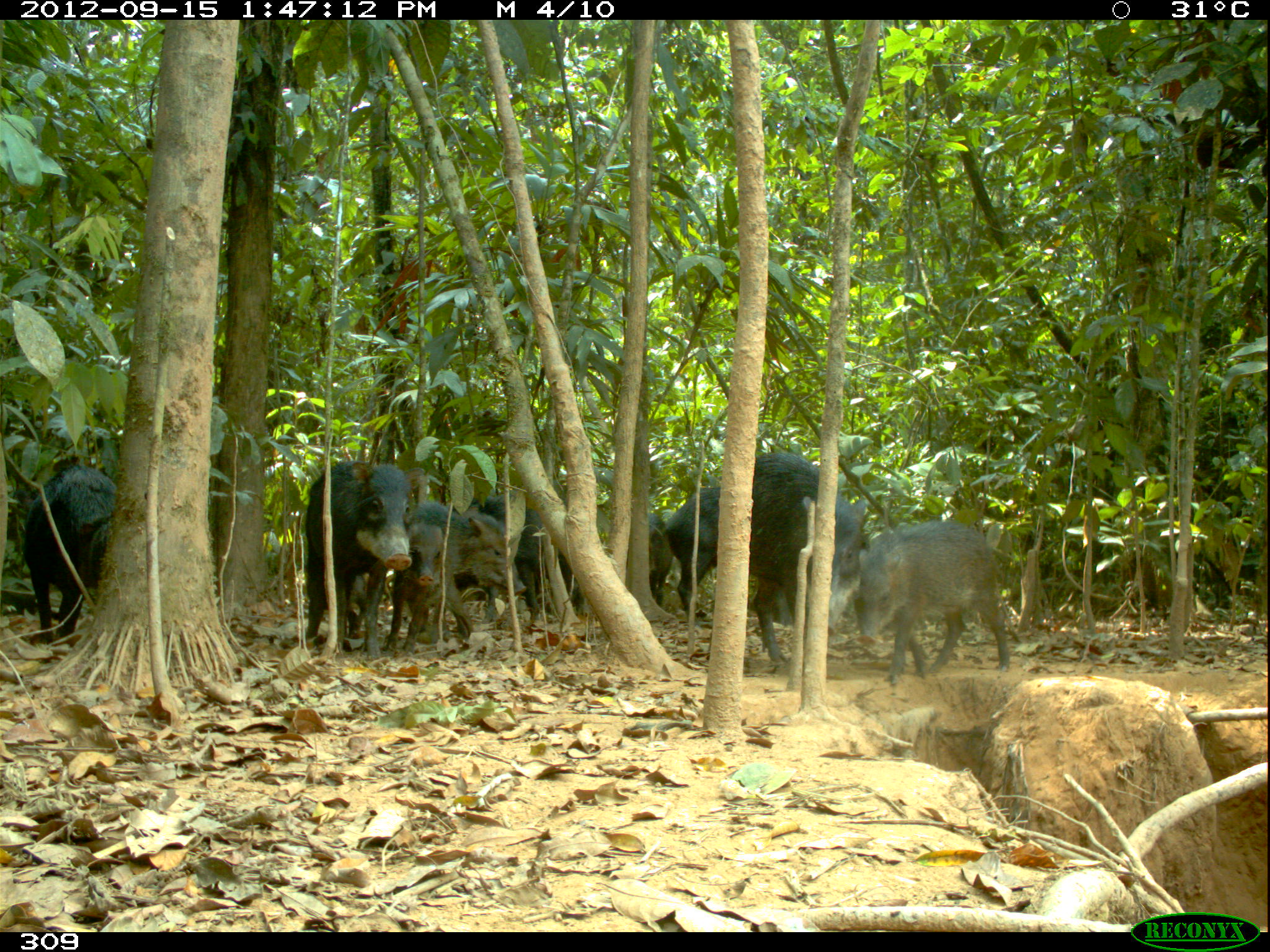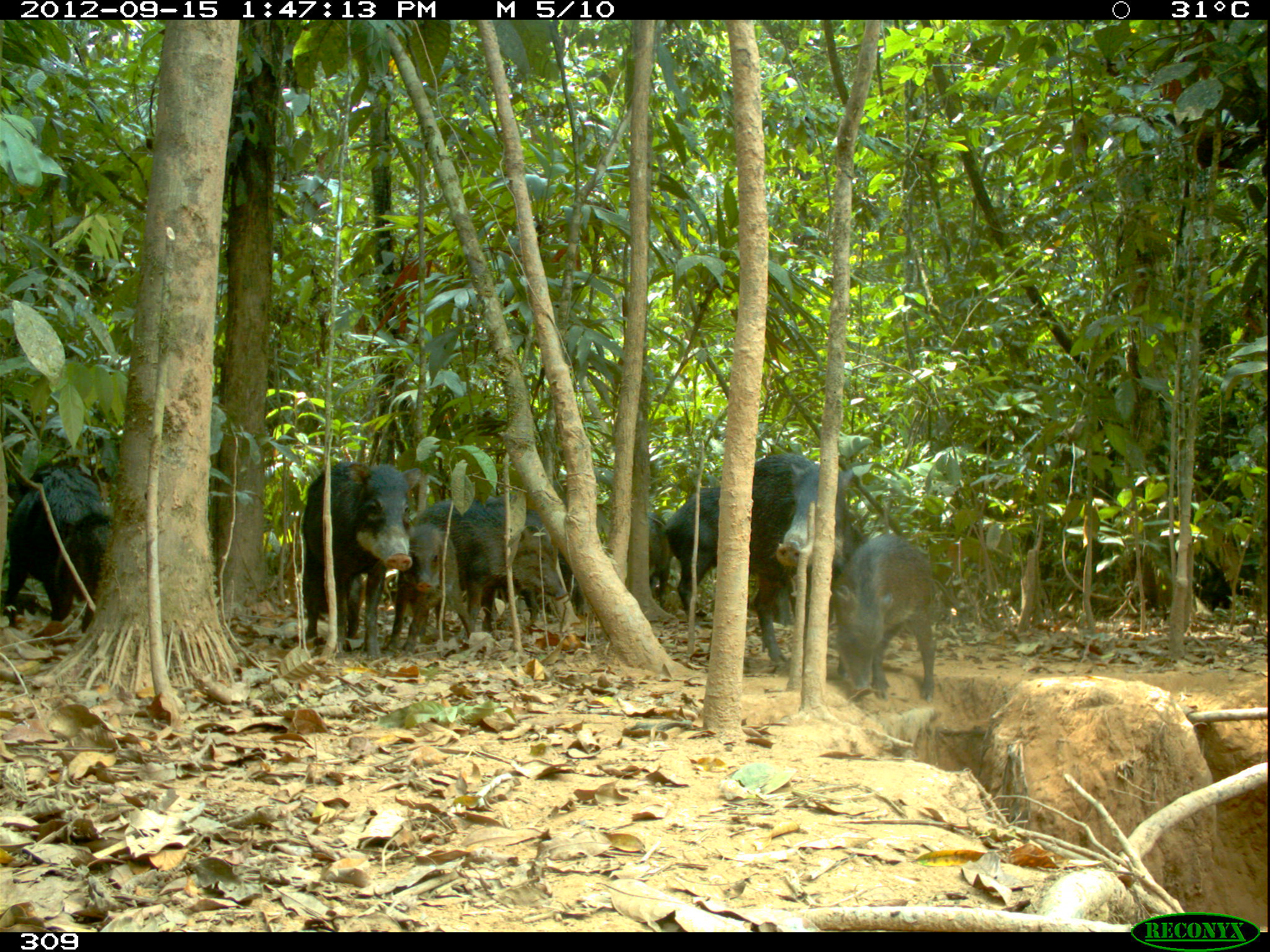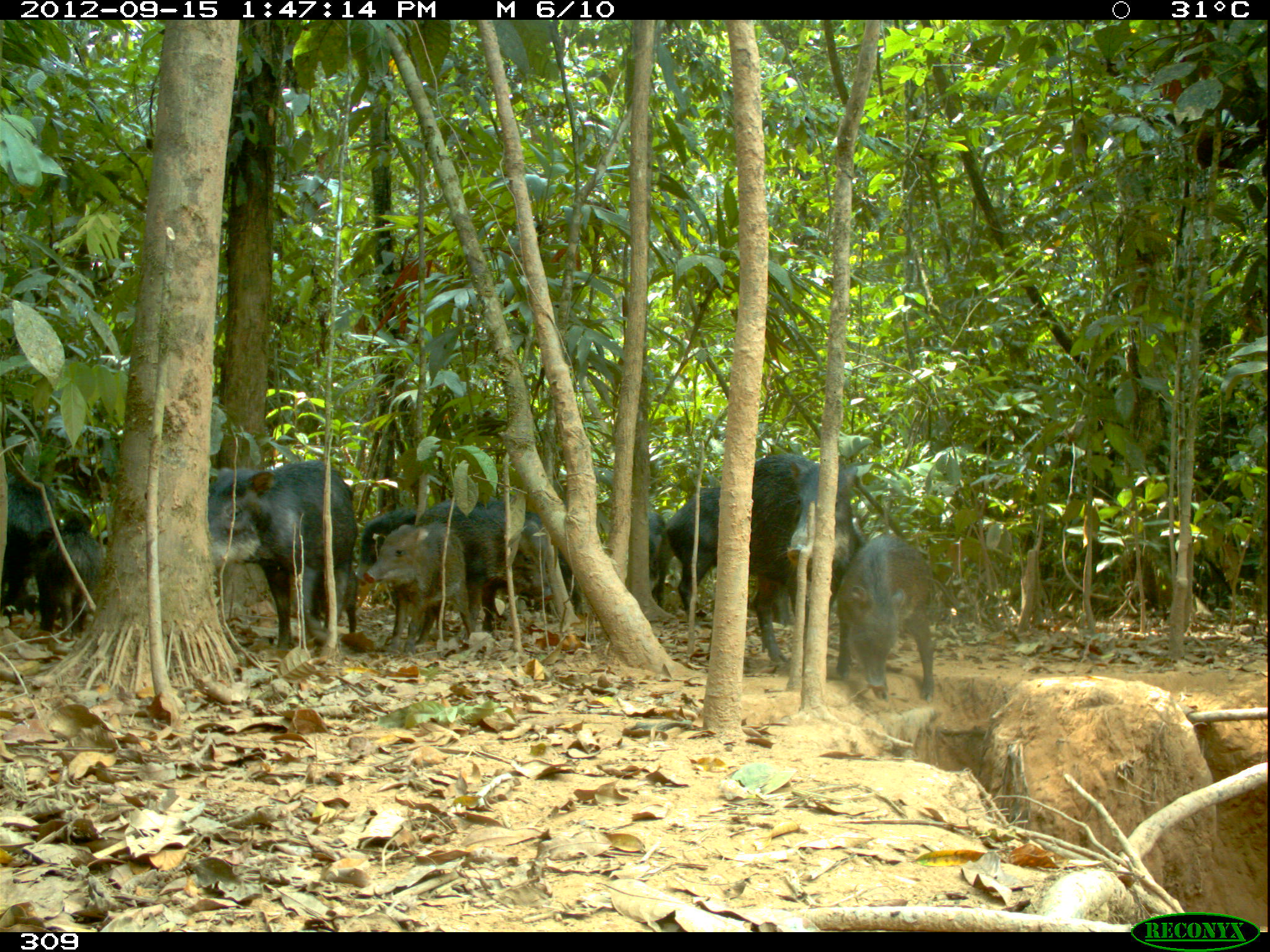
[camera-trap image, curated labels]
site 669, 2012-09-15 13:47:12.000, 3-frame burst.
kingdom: Animalia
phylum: Chordata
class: Mammalia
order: Artiodactyla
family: Tayassuidae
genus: Tayassu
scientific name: Tayassu pecari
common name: white-lipped peccary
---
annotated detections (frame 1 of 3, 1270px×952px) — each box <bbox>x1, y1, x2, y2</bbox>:
tayassu pecari: <bbox>715, 448, 860, 664</bbox>; <bbox>854, 518, 1011, 682</bbox>; <bbox>293, 458, 407, 651</bbox>; <bbox>17, 460, 126, 645</bbox>; <bbox>400, 500, 526, 645</bbox>; <bbox>470, 489, 605, 616</bbox>; <bbox>655, 477, 725, 616</bbox>; <bbox>391, 521, 446, 641</bbox>; <bbox>631, 508, 674, 600</bbox>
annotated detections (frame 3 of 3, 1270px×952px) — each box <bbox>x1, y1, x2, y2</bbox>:
tayassu pecari: <bbox>204, 461, 360, 648</bbox>; <bbox>725, 454, 861, 667</bbox>; <bbox>364, 494, 551, 643</bbox>; <bbox>836, 529, 937, 705</bbox>; <bbox>367, 524, 479, 652</bbox>; <bbox>660, 481, 753, 615</bbox>; <bbox>0, 479, 62, 604</bbox>; <bbox>32, 526, 102, 635</bbox>; <bbox>648, 499, 669, 607</bbox>